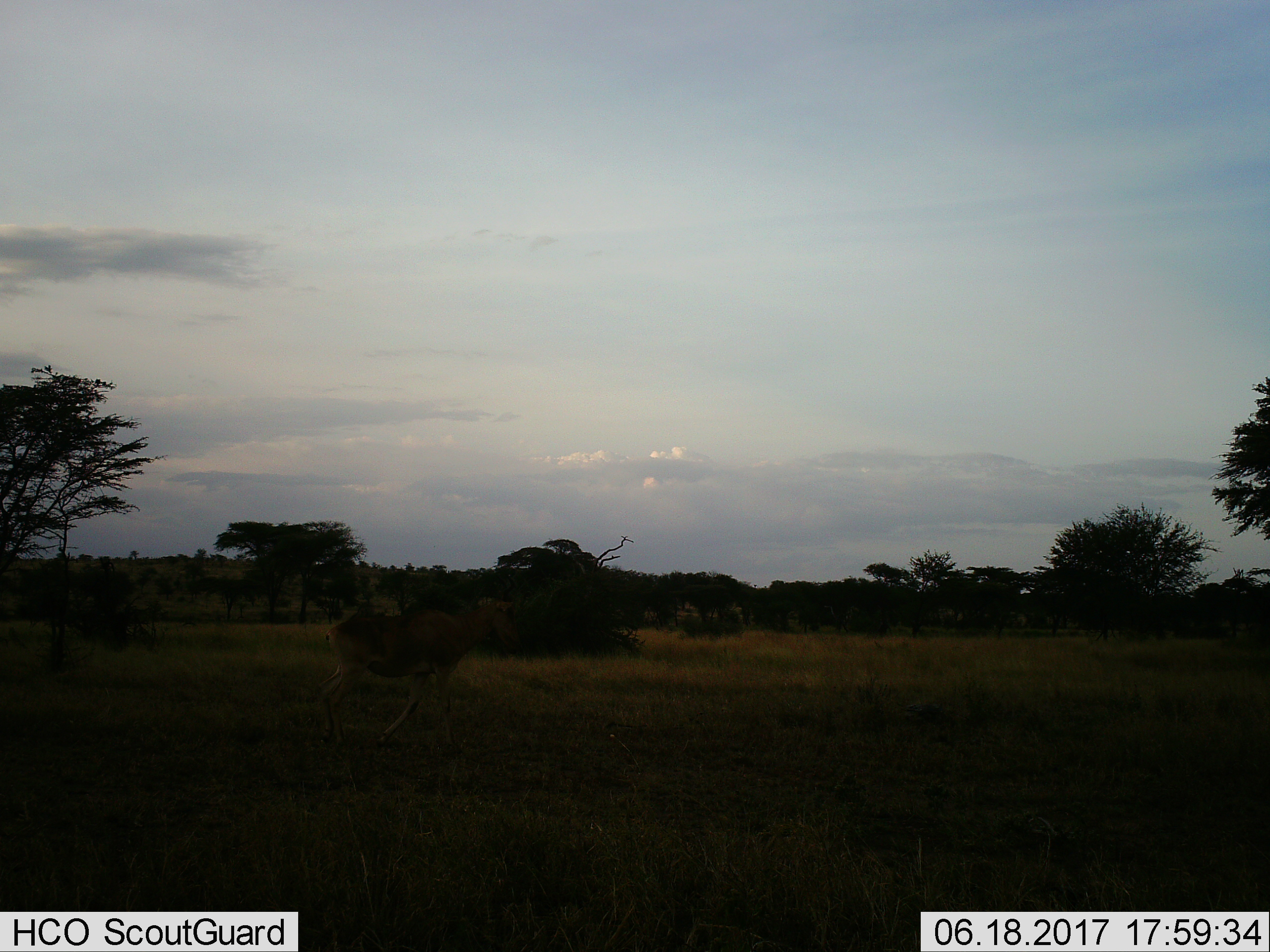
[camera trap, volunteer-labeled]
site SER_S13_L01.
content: unidentified animal